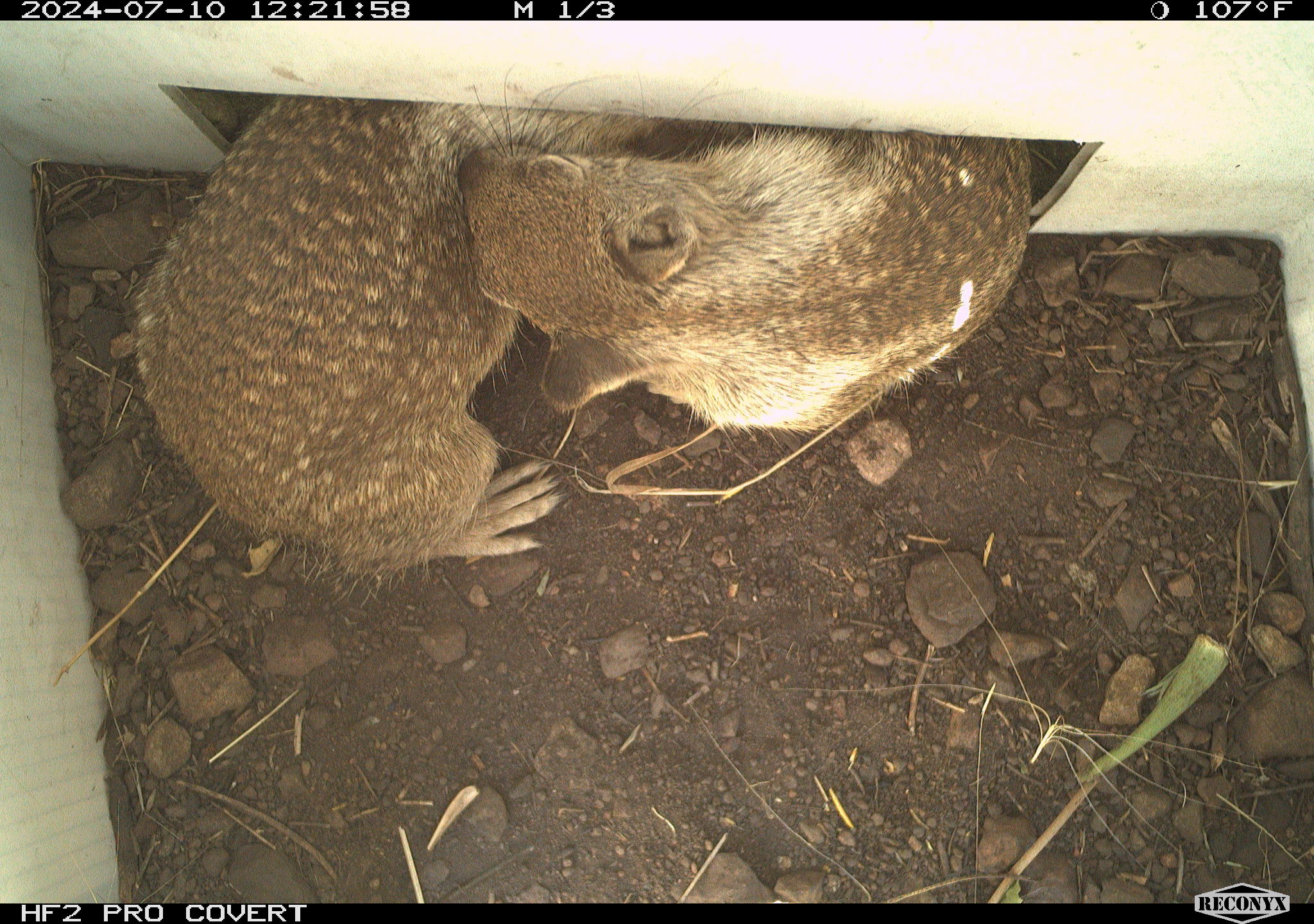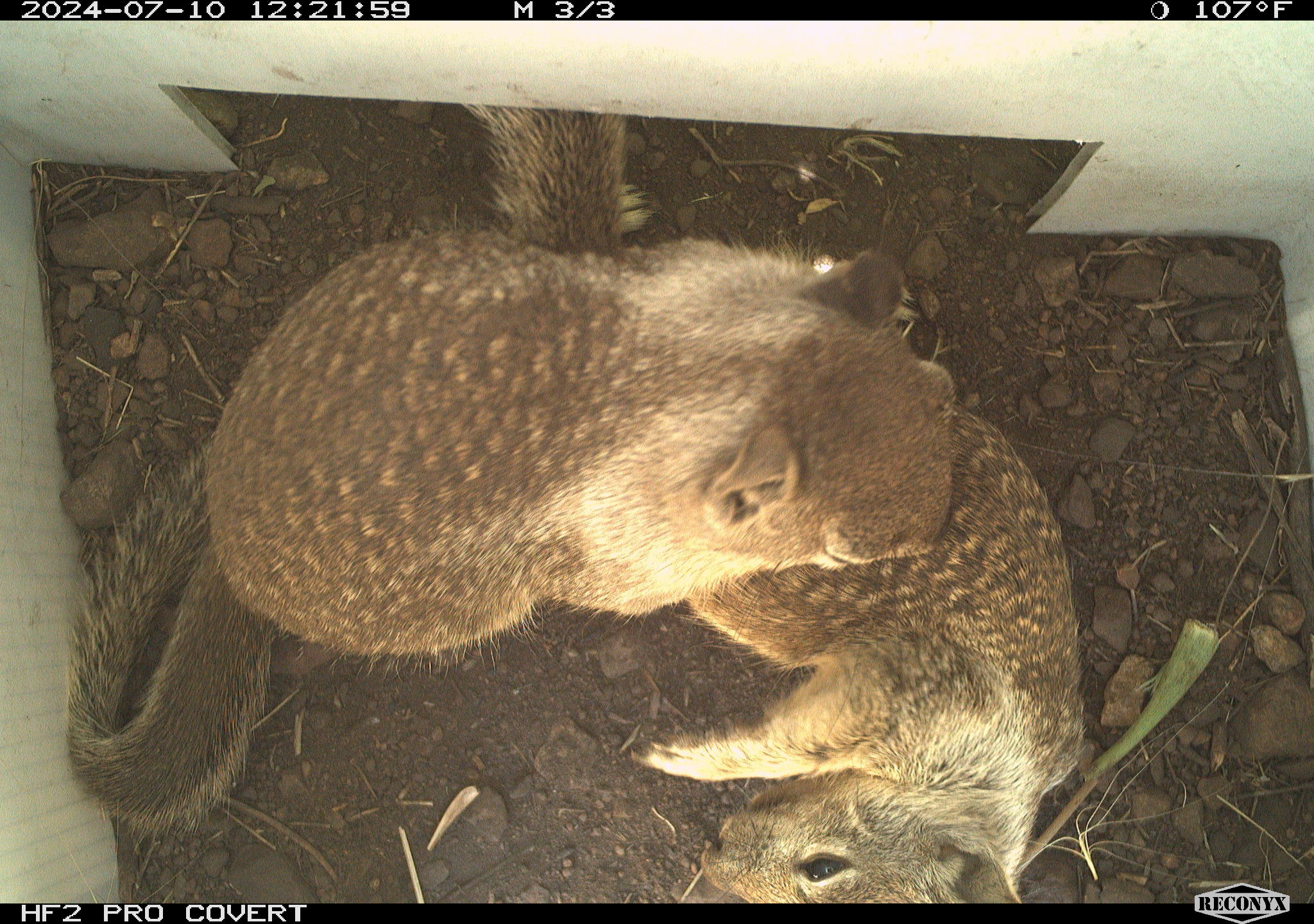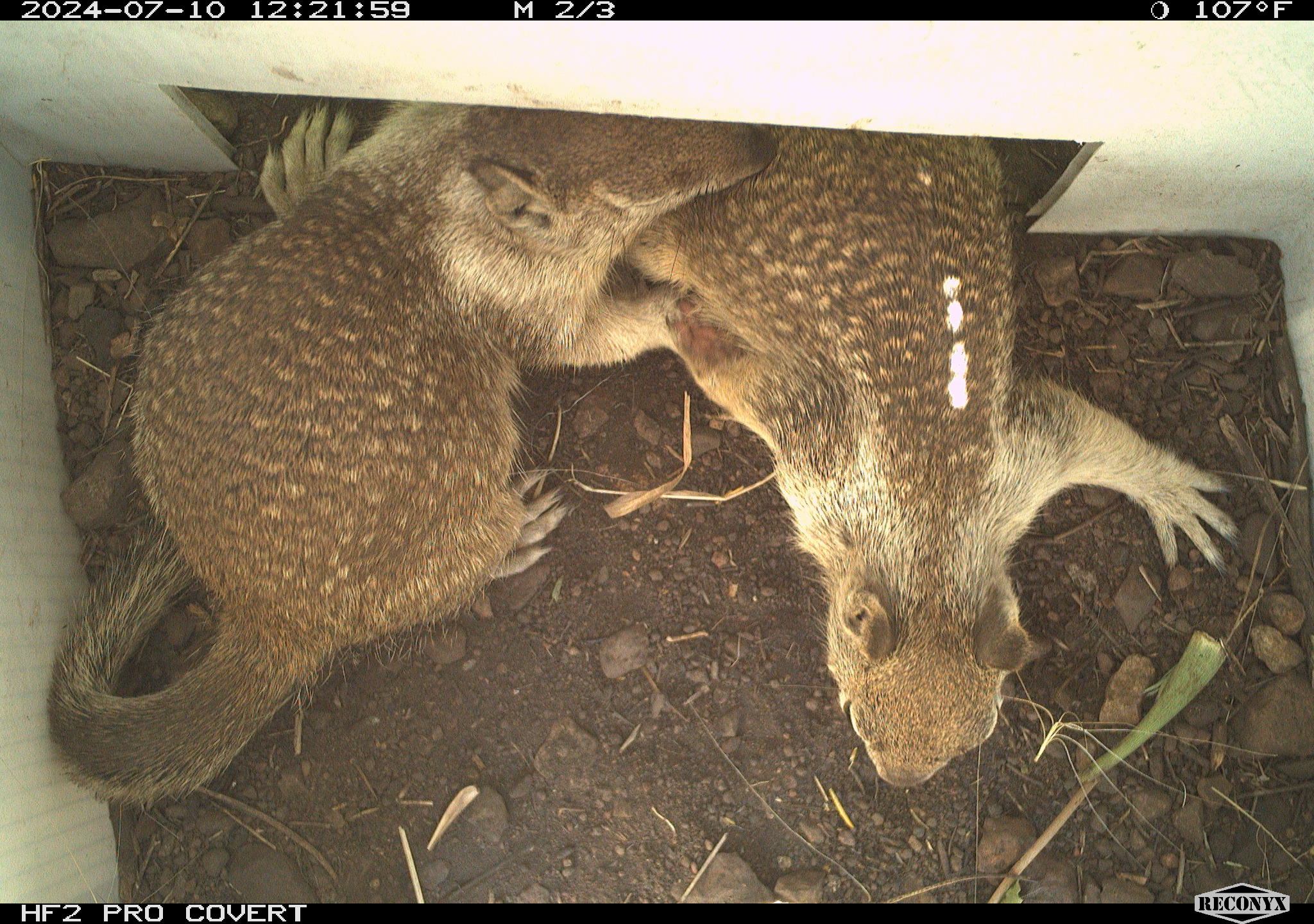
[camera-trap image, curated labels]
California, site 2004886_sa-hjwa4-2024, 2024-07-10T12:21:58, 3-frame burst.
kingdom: Animalia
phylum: Chordata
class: Mammalia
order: Rodentia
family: Sciuridae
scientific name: Sciuridae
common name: squirrels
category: sciuridae family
Sciuridae family (squirrels) (Sciuridae).